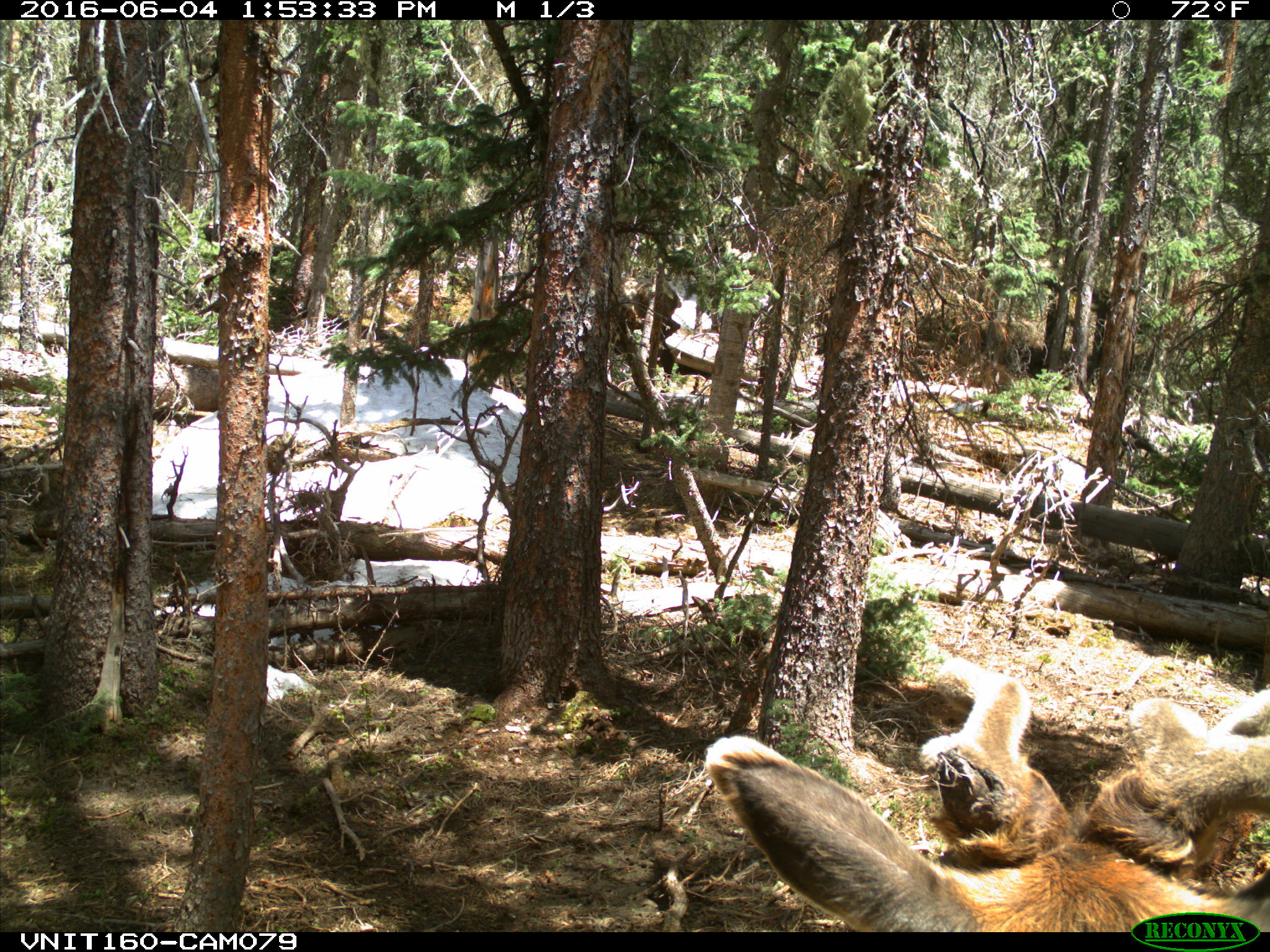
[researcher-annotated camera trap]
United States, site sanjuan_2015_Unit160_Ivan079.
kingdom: Animalia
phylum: Chordata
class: Mammalia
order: Artiodactyla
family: Cervidae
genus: Cervus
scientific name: Cervus elaphus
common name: red deer